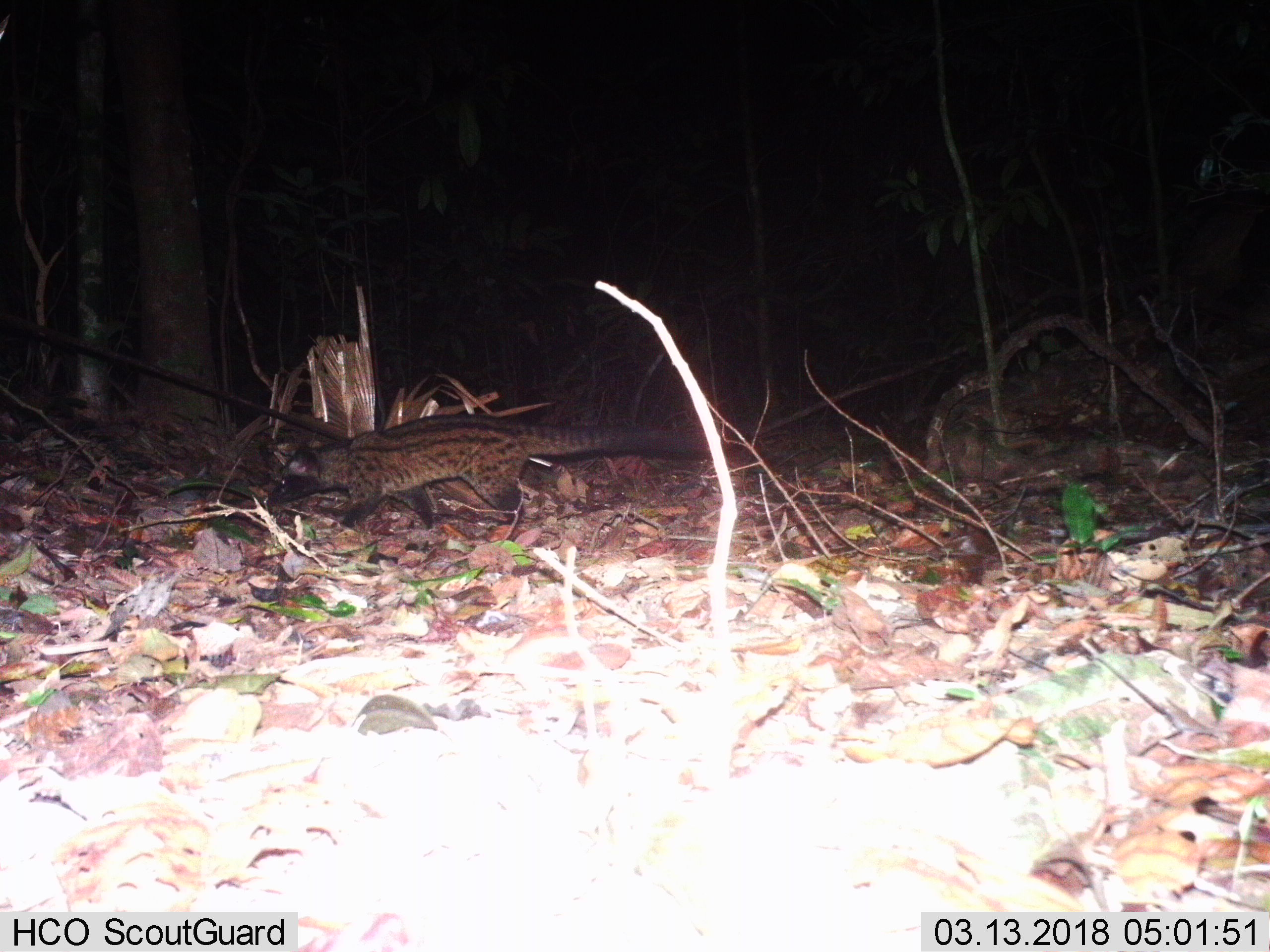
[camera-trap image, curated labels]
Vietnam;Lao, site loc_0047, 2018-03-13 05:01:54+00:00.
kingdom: Animalia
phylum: Chordata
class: Mammalia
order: Carnivora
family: Viverridae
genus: Paradoxurus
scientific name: Paradoxurus hermaphroditus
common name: common palm civet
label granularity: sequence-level